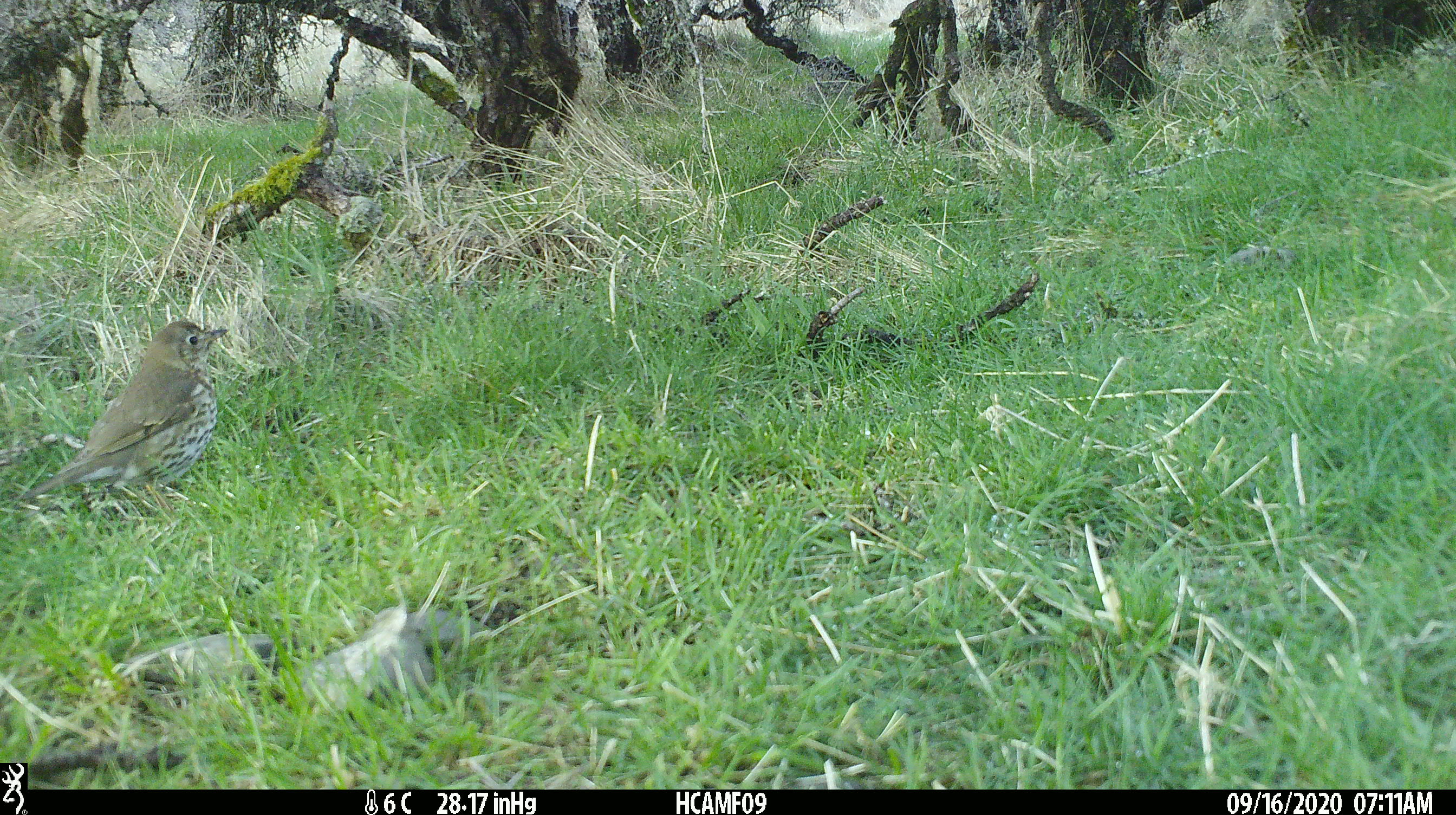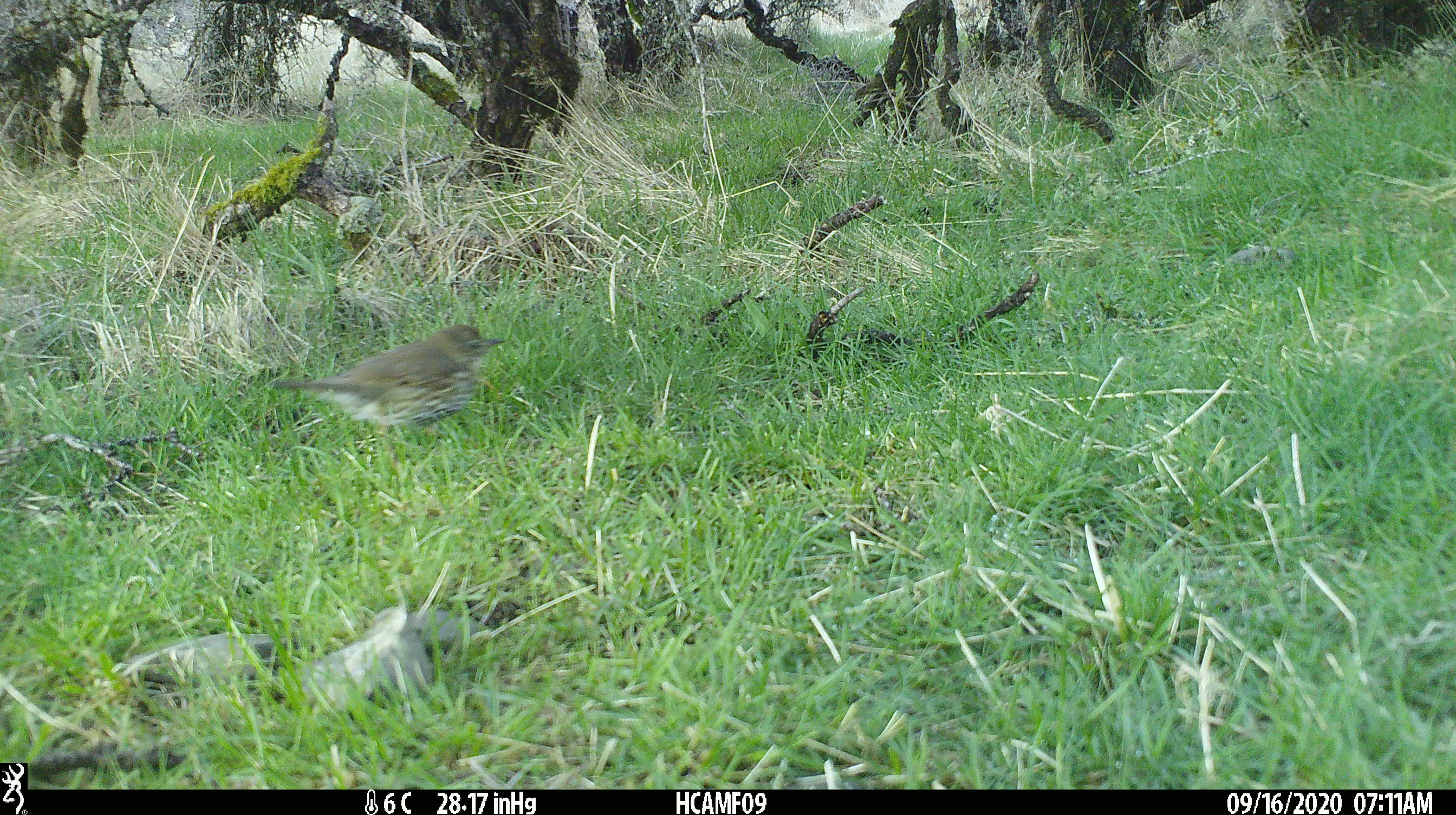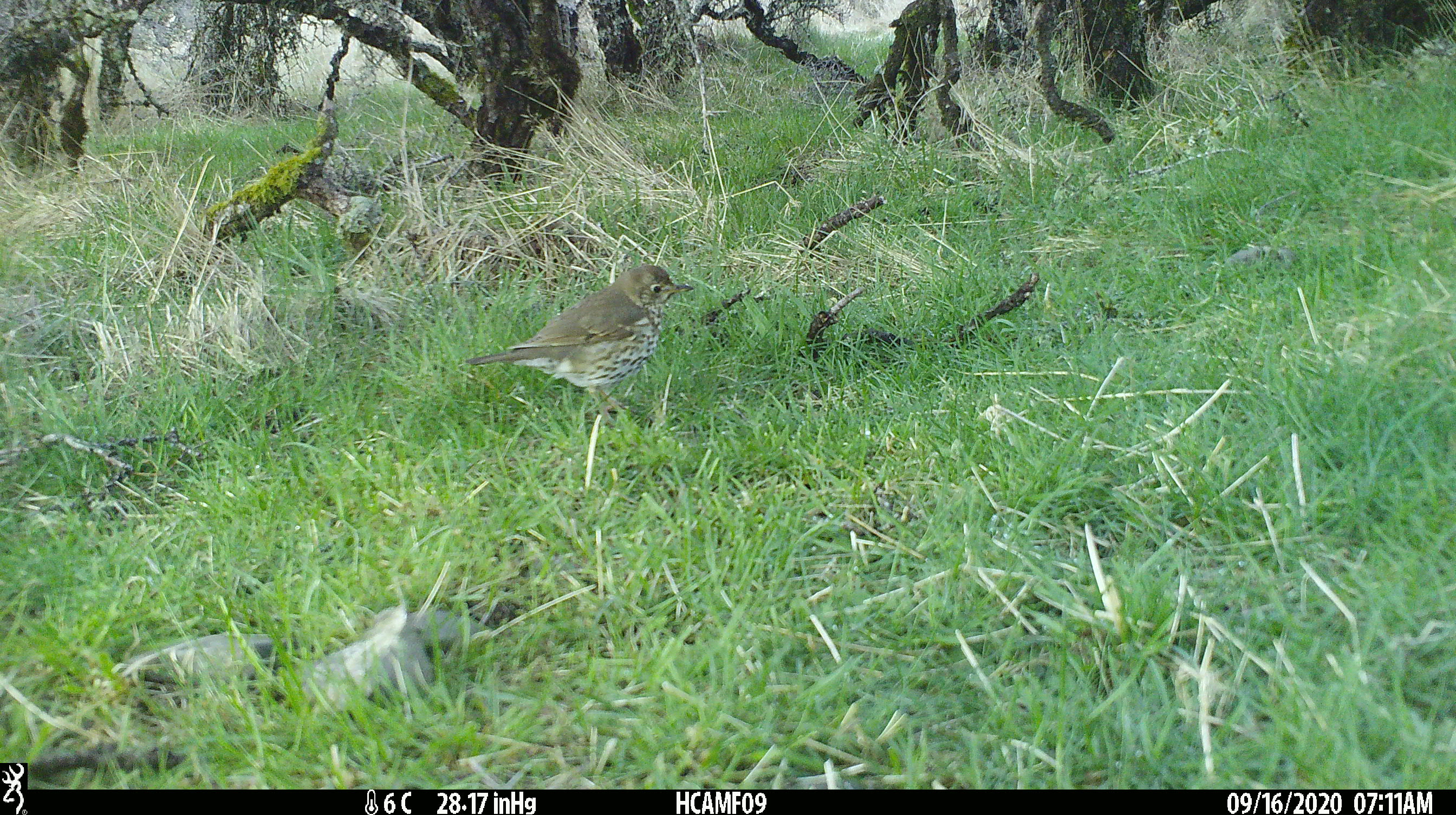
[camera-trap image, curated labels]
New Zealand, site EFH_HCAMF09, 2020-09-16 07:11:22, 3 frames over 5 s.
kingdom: Animalia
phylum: Chordata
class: Aves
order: Passeriformes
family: Turdidae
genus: Turdus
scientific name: Turdus philomelos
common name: song thrush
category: thrush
Thrush (song thrush) (Turdus philomelos).